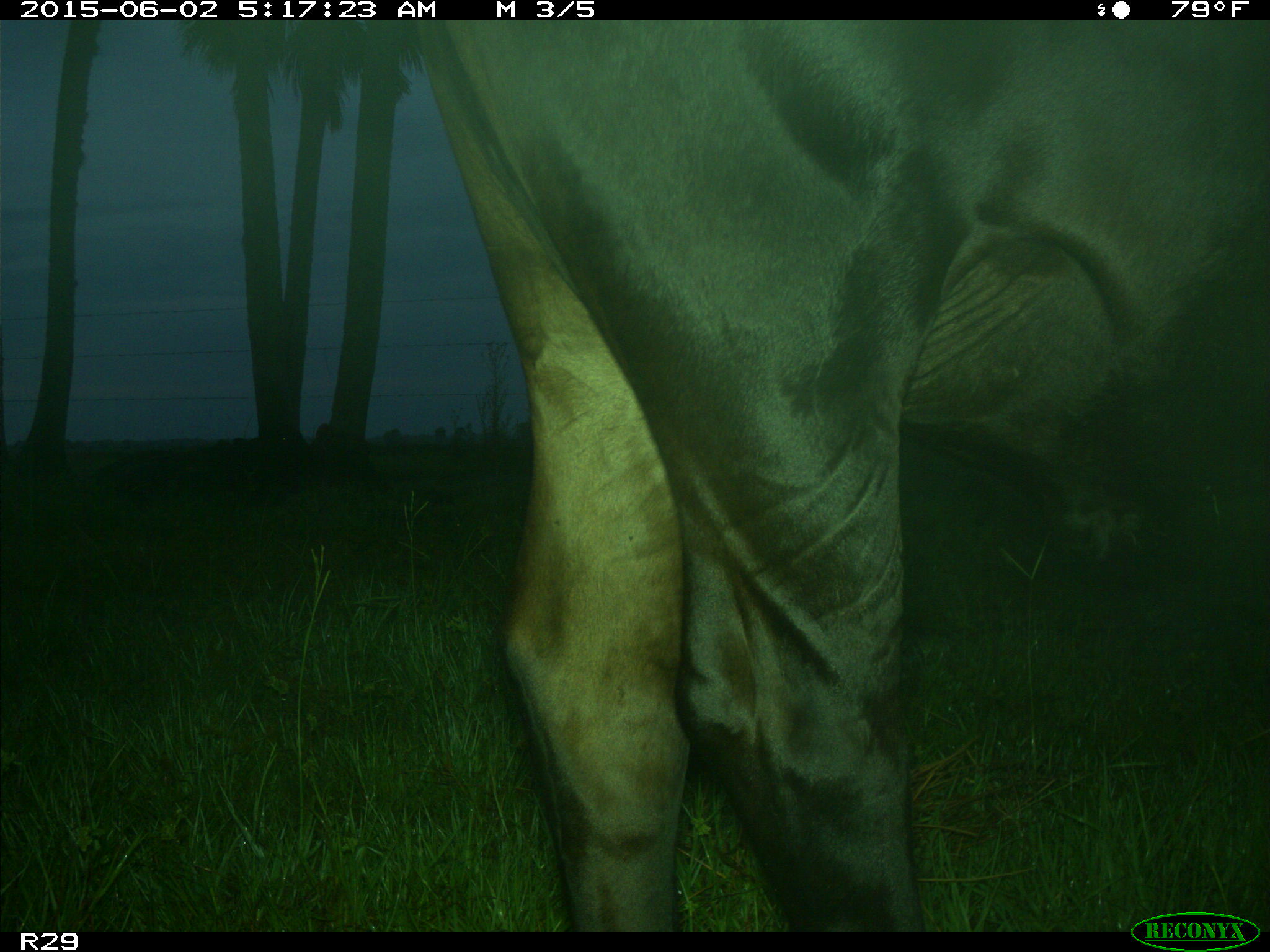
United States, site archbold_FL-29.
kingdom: Animalia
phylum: Chordata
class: Mammalia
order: Artiodactyla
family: Bovidae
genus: Bos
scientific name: Bos taurus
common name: domestic cow